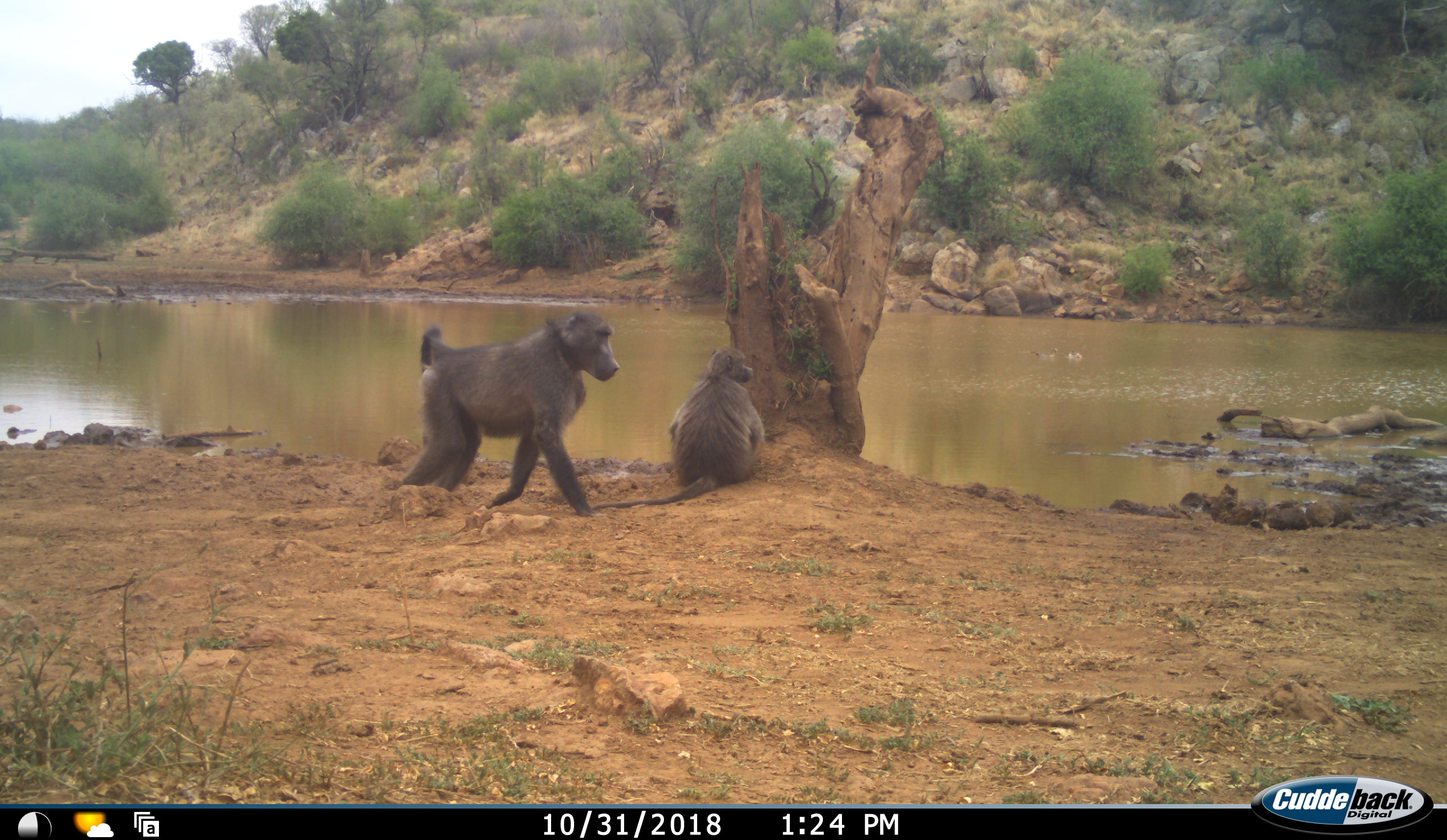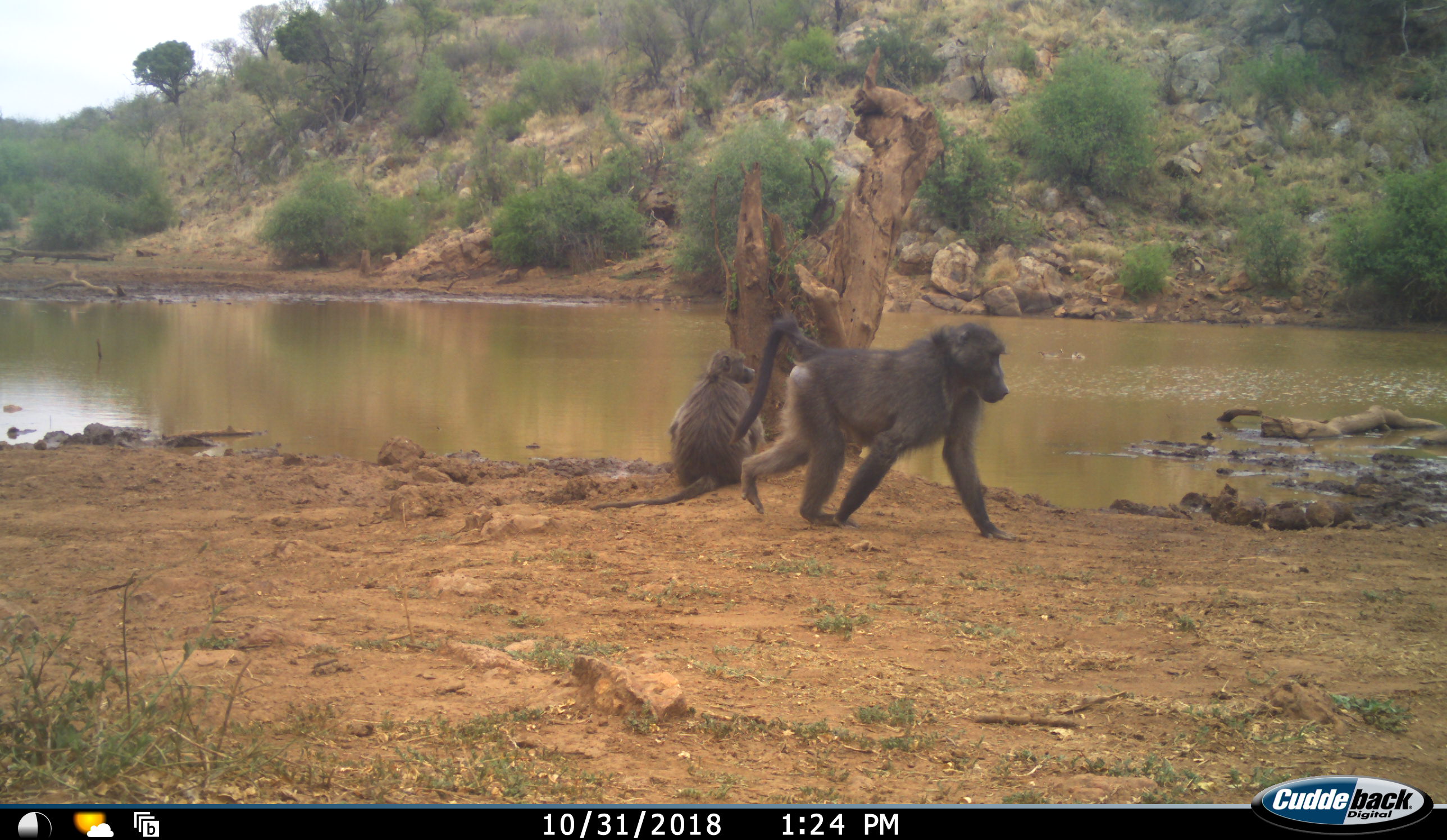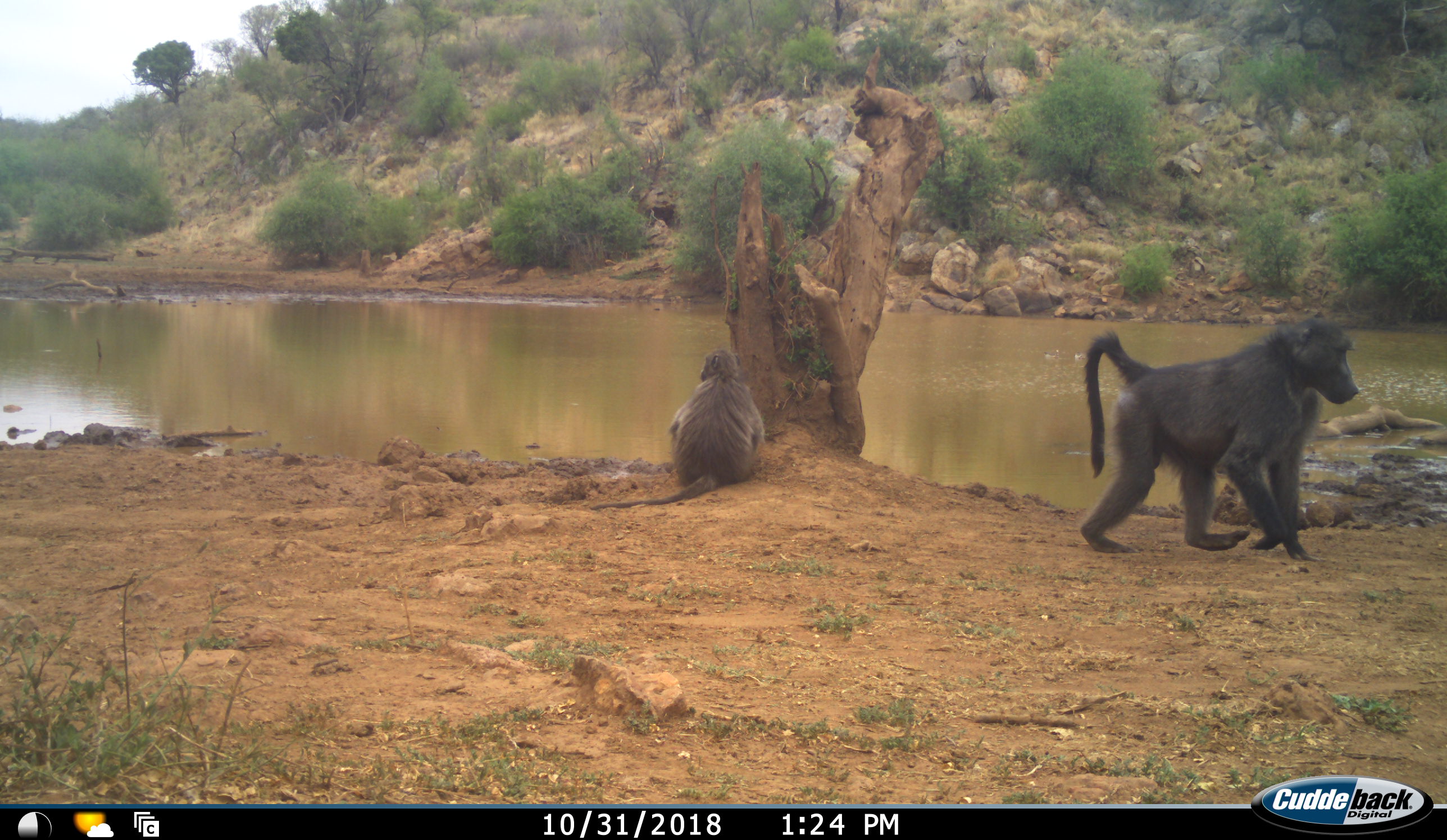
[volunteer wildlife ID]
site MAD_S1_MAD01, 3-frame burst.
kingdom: Animalia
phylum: Chordata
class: Mammalia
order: Primates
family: Cercopithecidae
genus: Papio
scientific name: Papio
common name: baboon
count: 2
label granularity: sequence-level